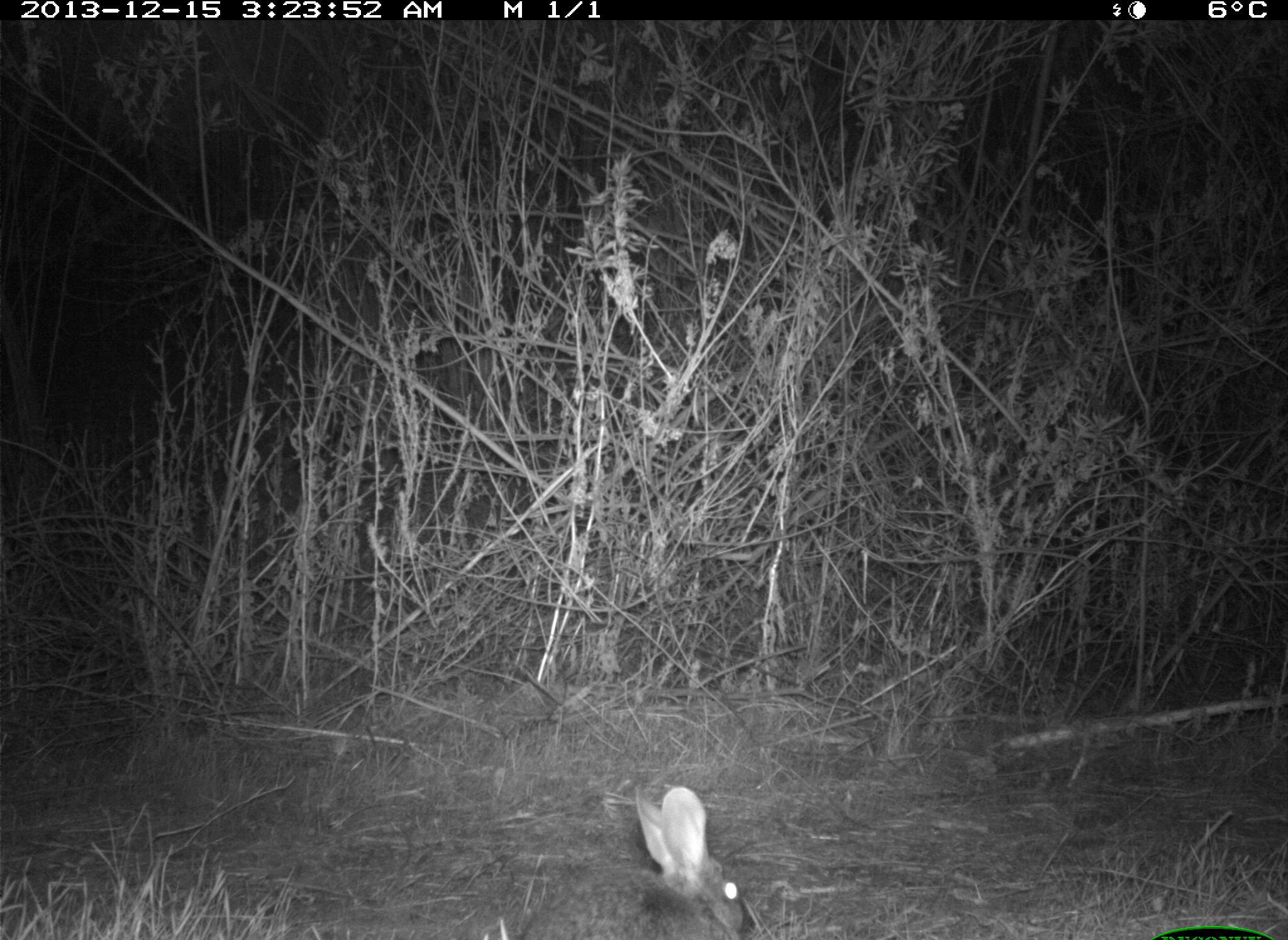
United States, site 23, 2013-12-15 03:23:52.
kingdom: Animalia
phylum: Chordata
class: Mammalia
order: Lagomorpha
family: Leporidae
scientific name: Leporidae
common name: rabbits and hares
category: rabbit